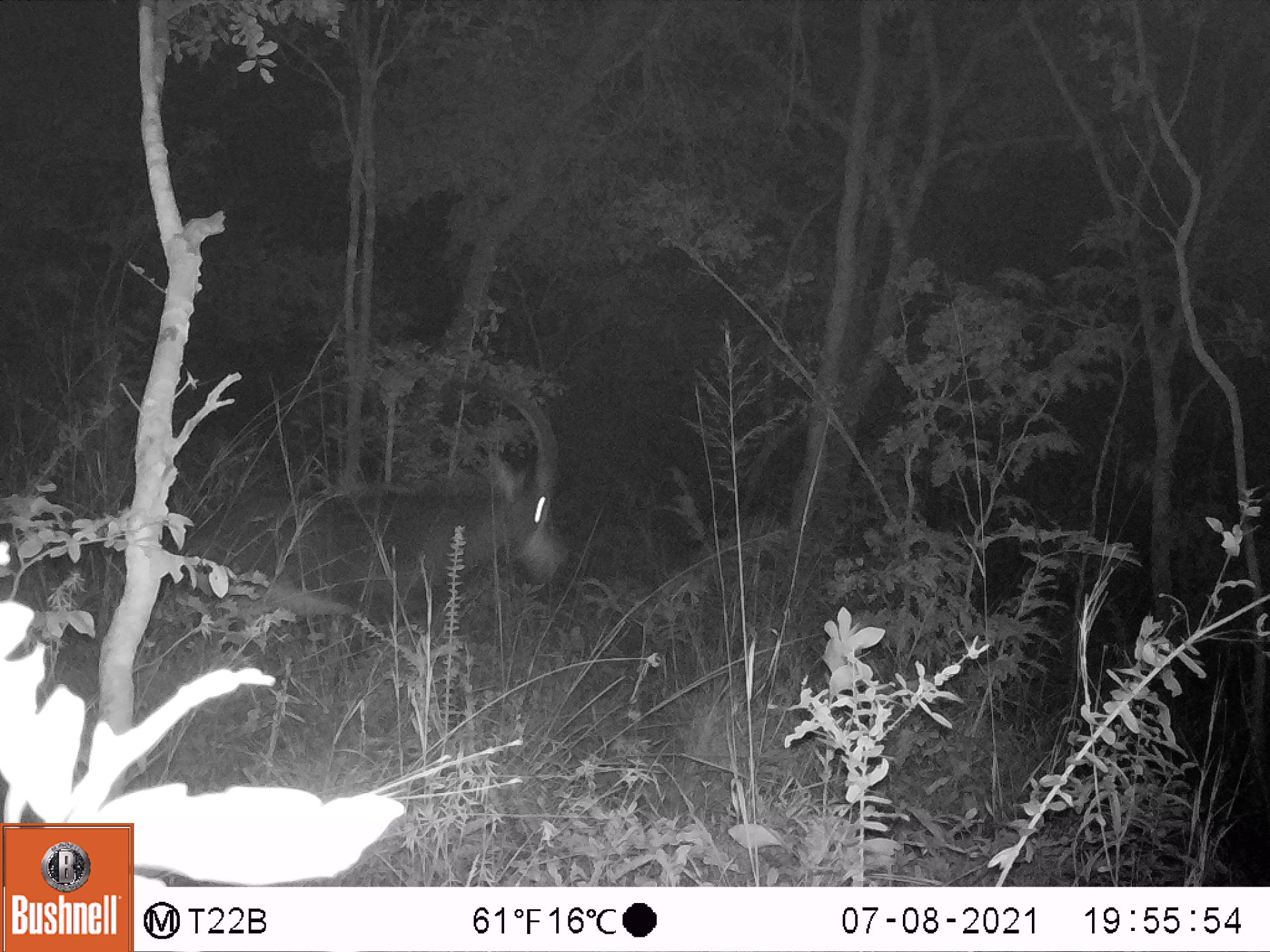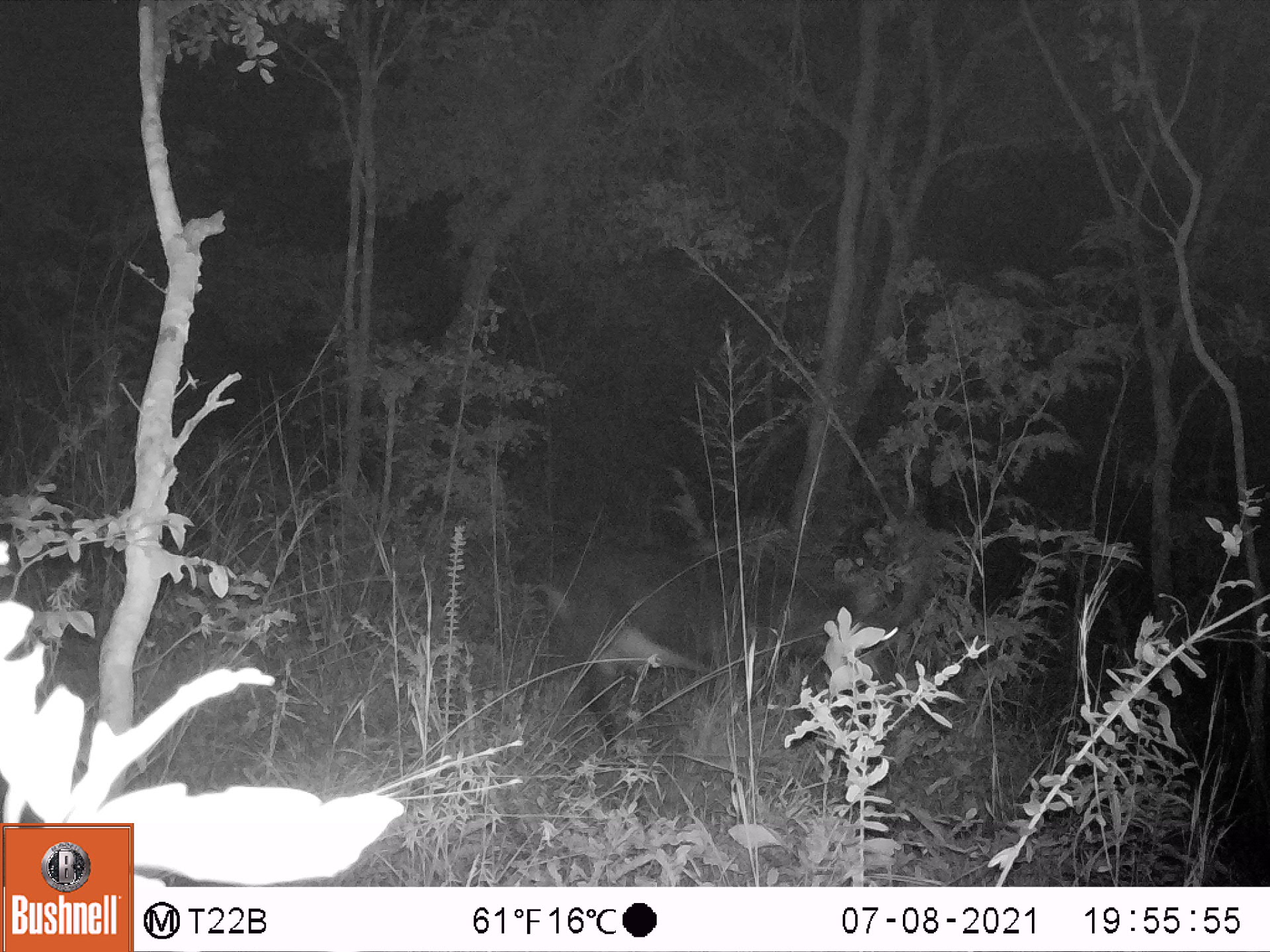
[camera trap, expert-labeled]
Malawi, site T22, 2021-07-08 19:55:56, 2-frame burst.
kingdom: Animalia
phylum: Chordata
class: Mammalia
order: Artiodactyla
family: Bovidae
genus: Hippotragus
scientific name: Hippotragus niger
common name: sable antelope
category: sable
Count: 1.